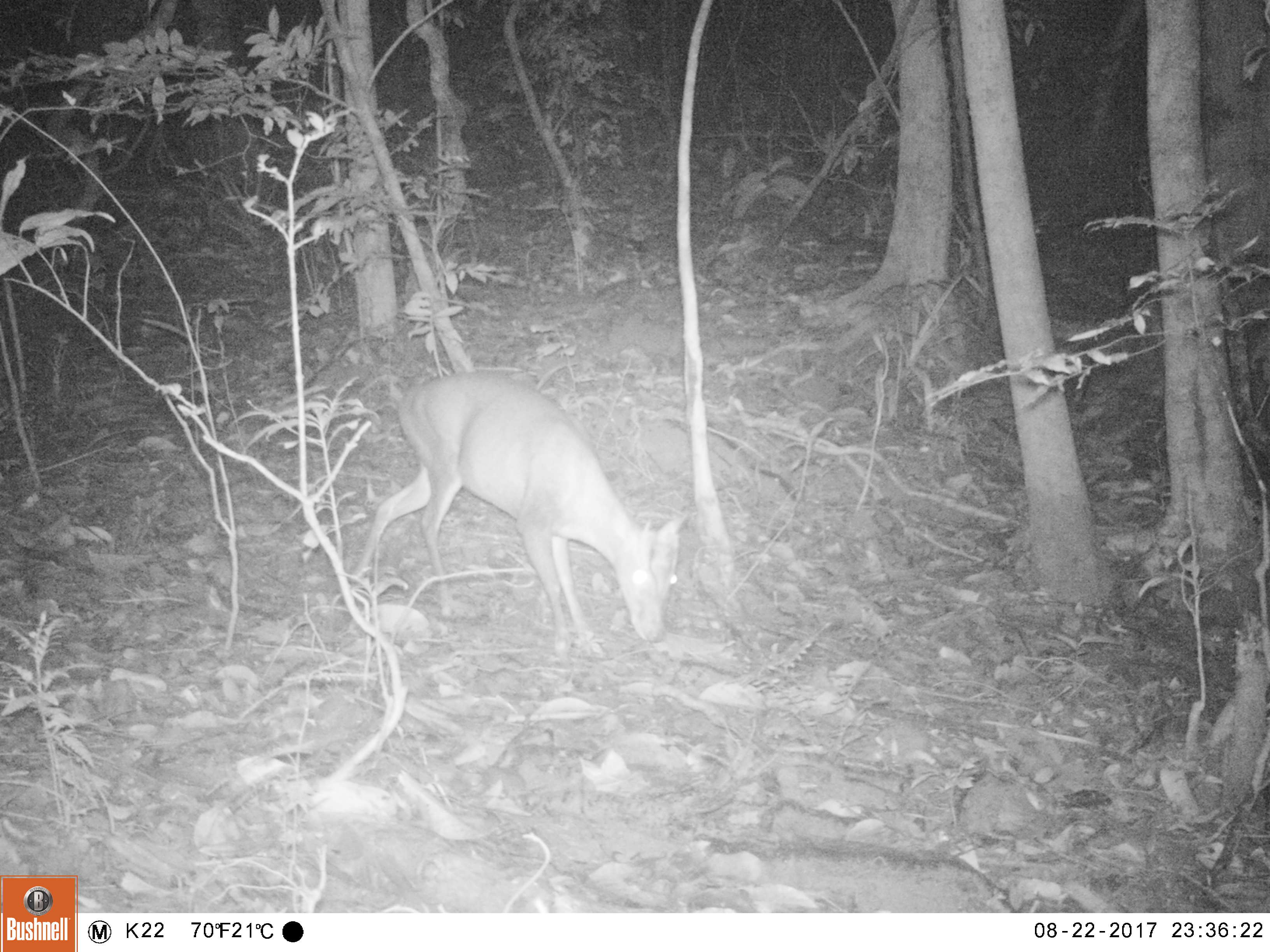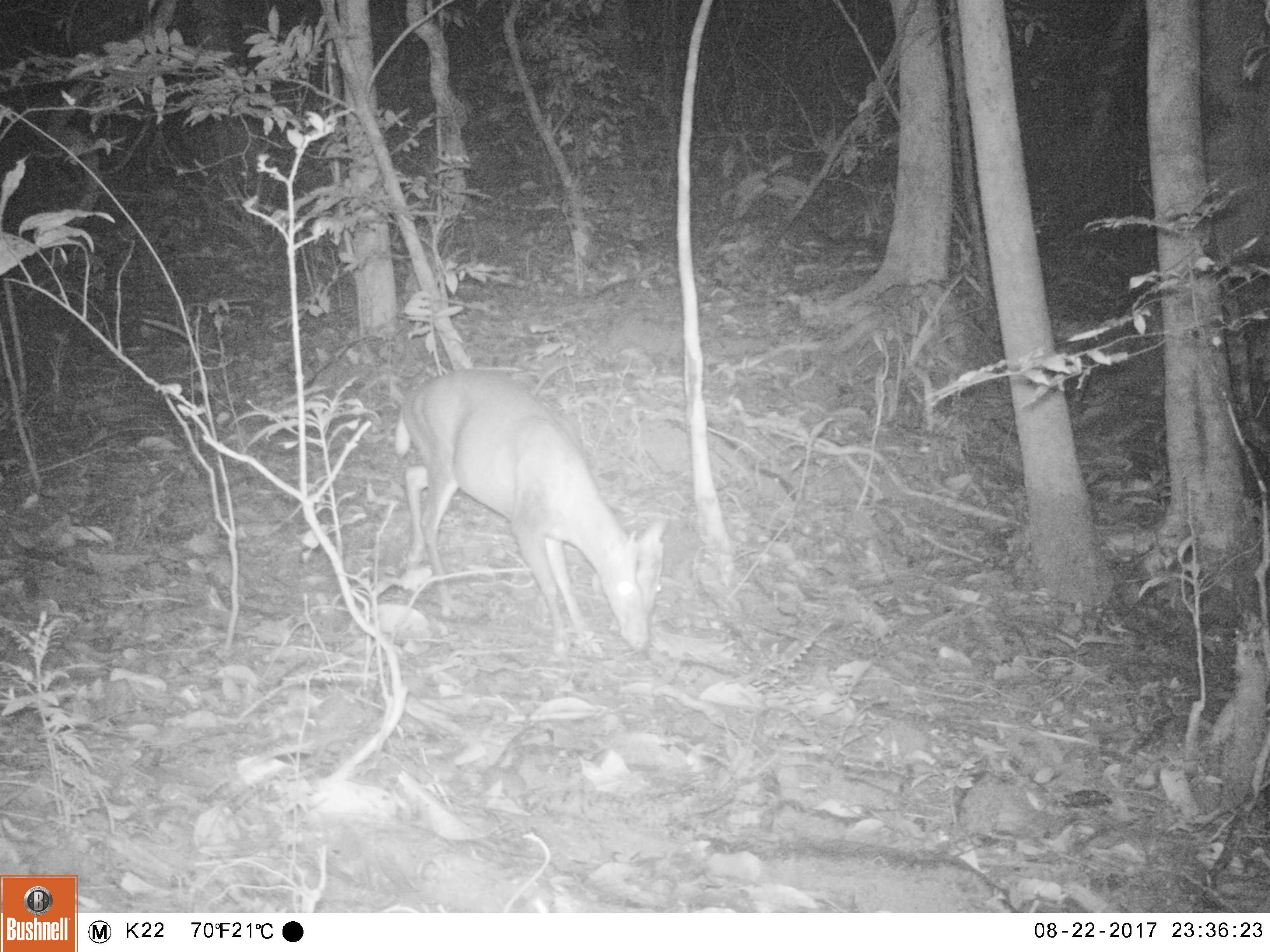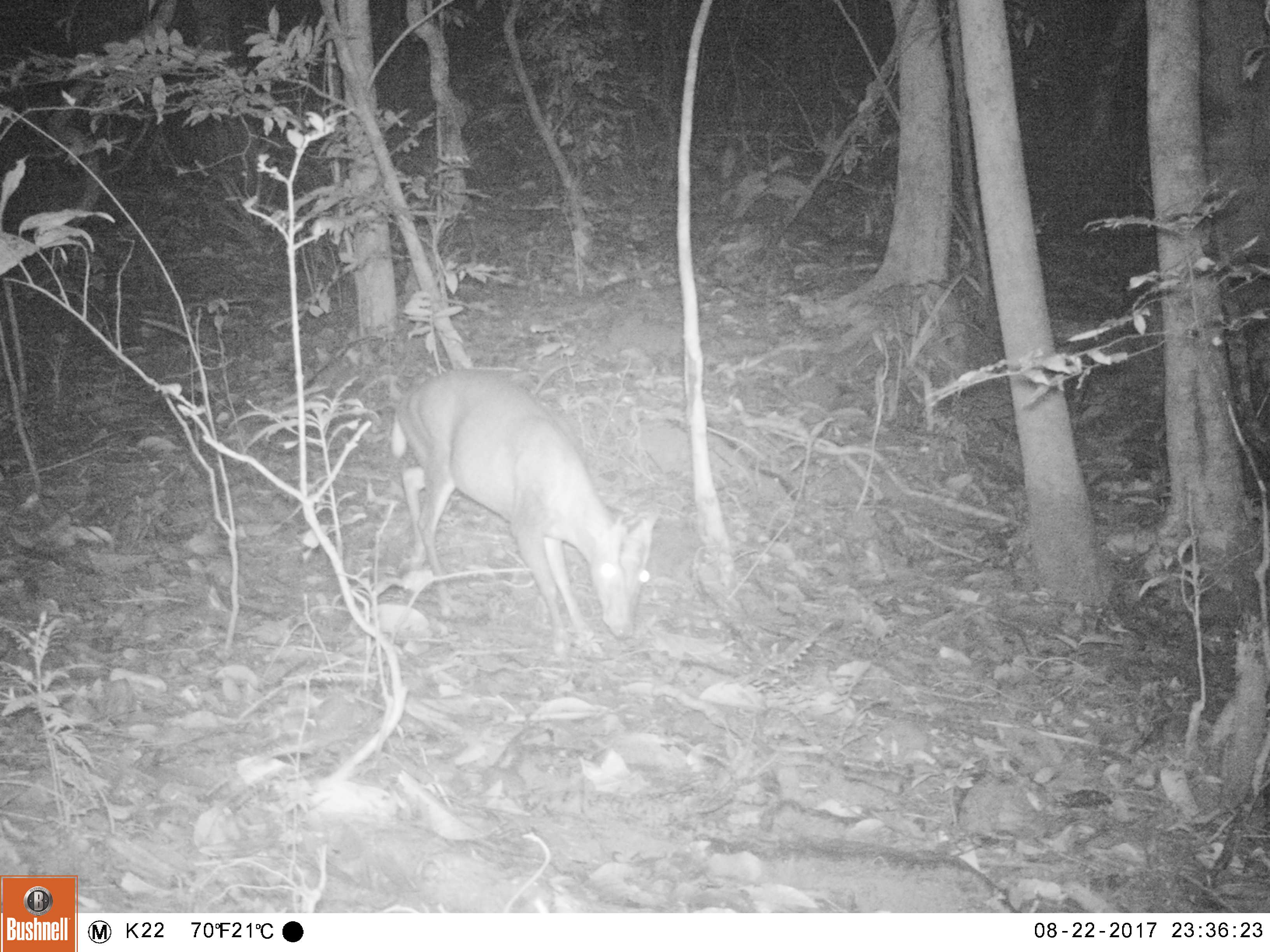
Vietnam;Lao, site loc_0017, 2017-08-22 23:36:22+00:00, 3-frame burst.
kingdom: Animalia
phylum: Chordata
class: Mammalia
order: Artiodactyla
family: Cervidae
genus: Muntiacus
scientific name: Muntiacus rooseveltorum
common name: roosevelt's muntjac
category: roosevelts muntjac group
Roosevelts muntjac group (roosevelt's muntjac) (Muntiacus rooseveltorum). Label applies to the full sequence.